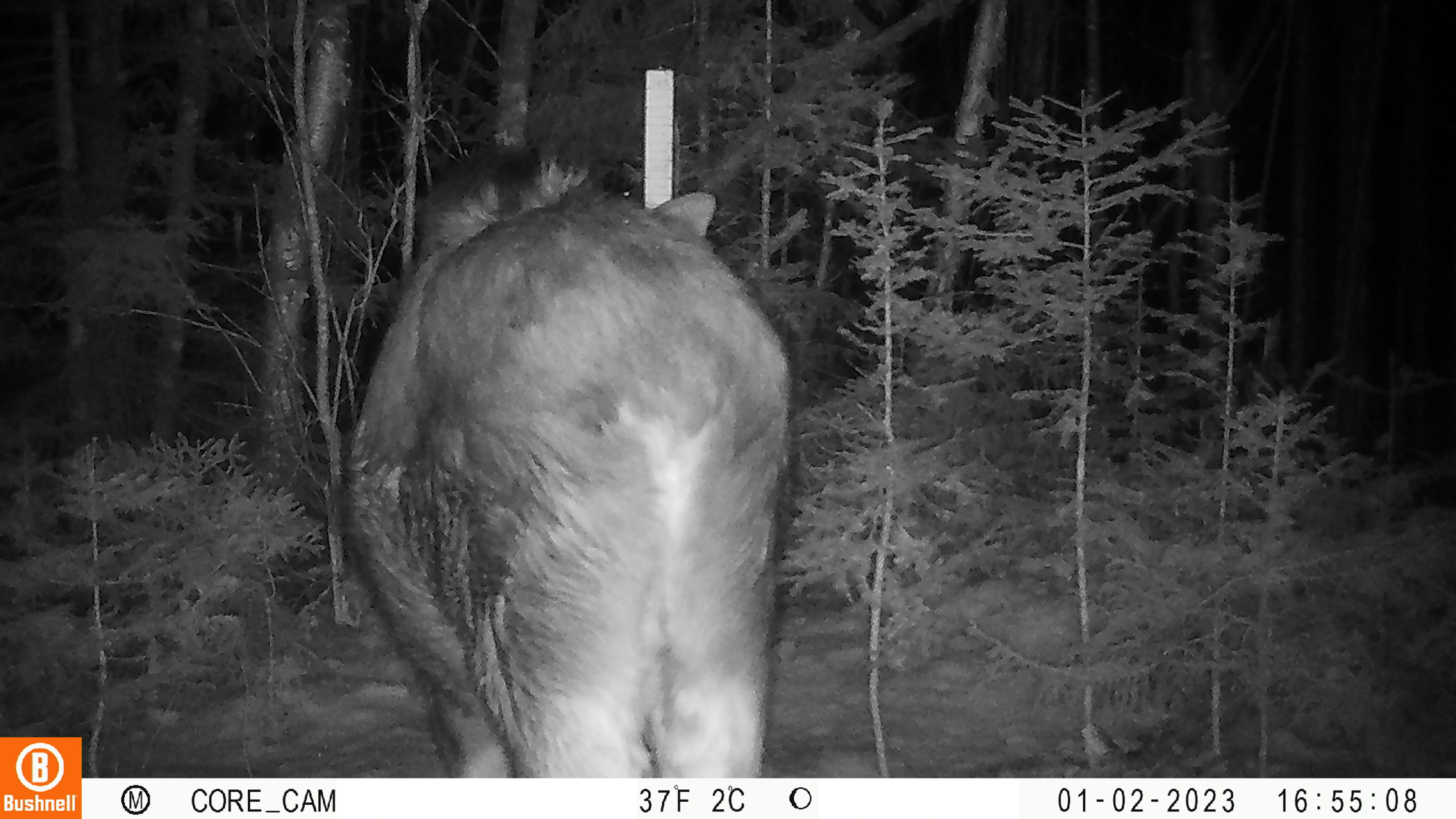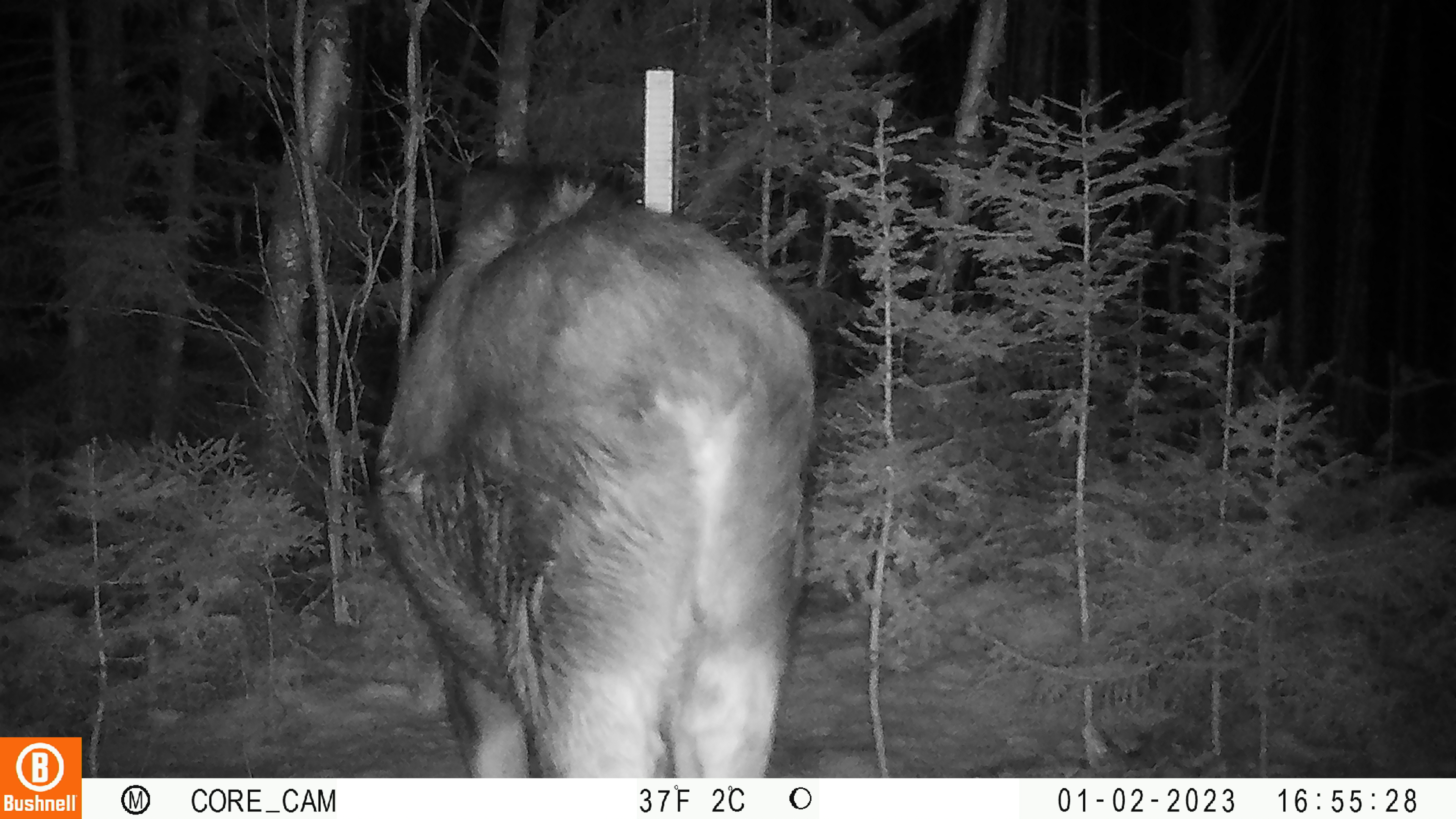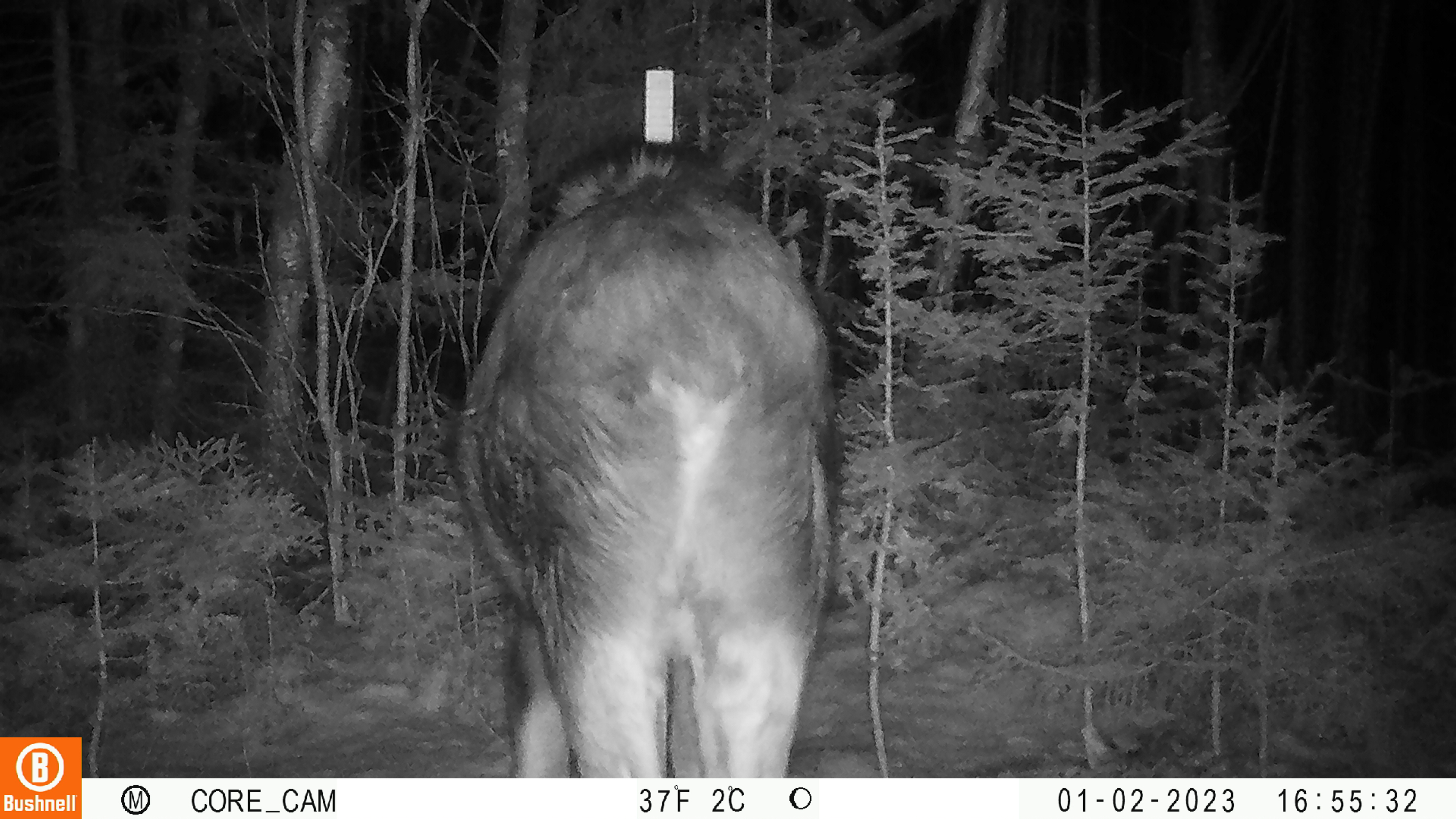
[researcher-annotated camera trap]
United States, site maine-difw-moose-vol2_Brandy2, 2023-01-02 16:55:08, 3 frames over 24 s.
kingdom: Animalia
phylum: Chordata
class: Mammalia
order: Artiodactyla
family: Cervidae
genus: Alces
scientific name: Alces alces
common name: moose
Moose (Alces alces).